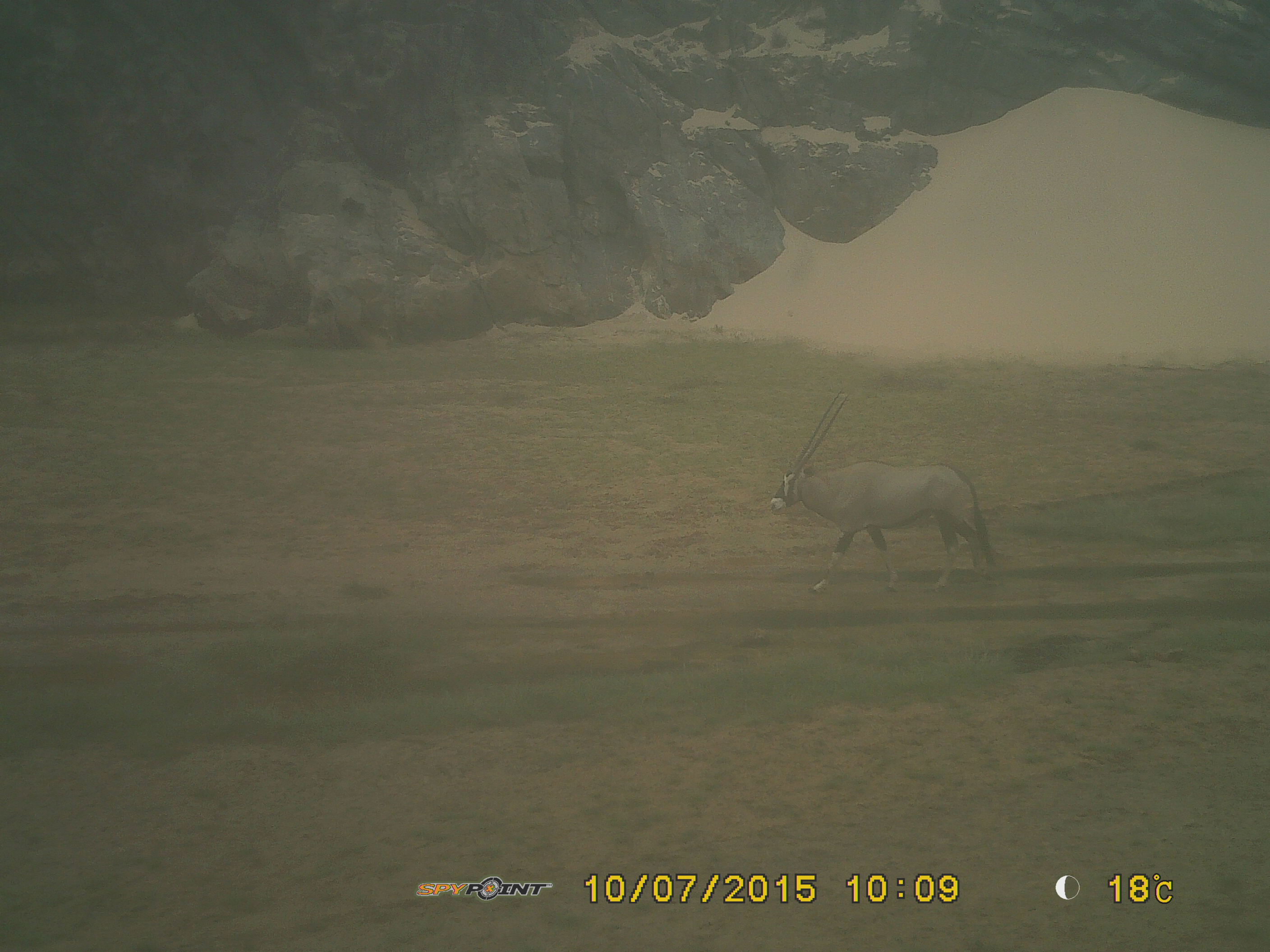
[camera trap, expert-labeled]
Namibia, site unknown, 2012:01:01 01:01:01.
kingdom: Animalia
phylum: Chordata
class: Mammalia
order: Artiodactyla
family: Bovidae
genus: Oryx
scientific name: Oryx gazella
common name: gemsbok